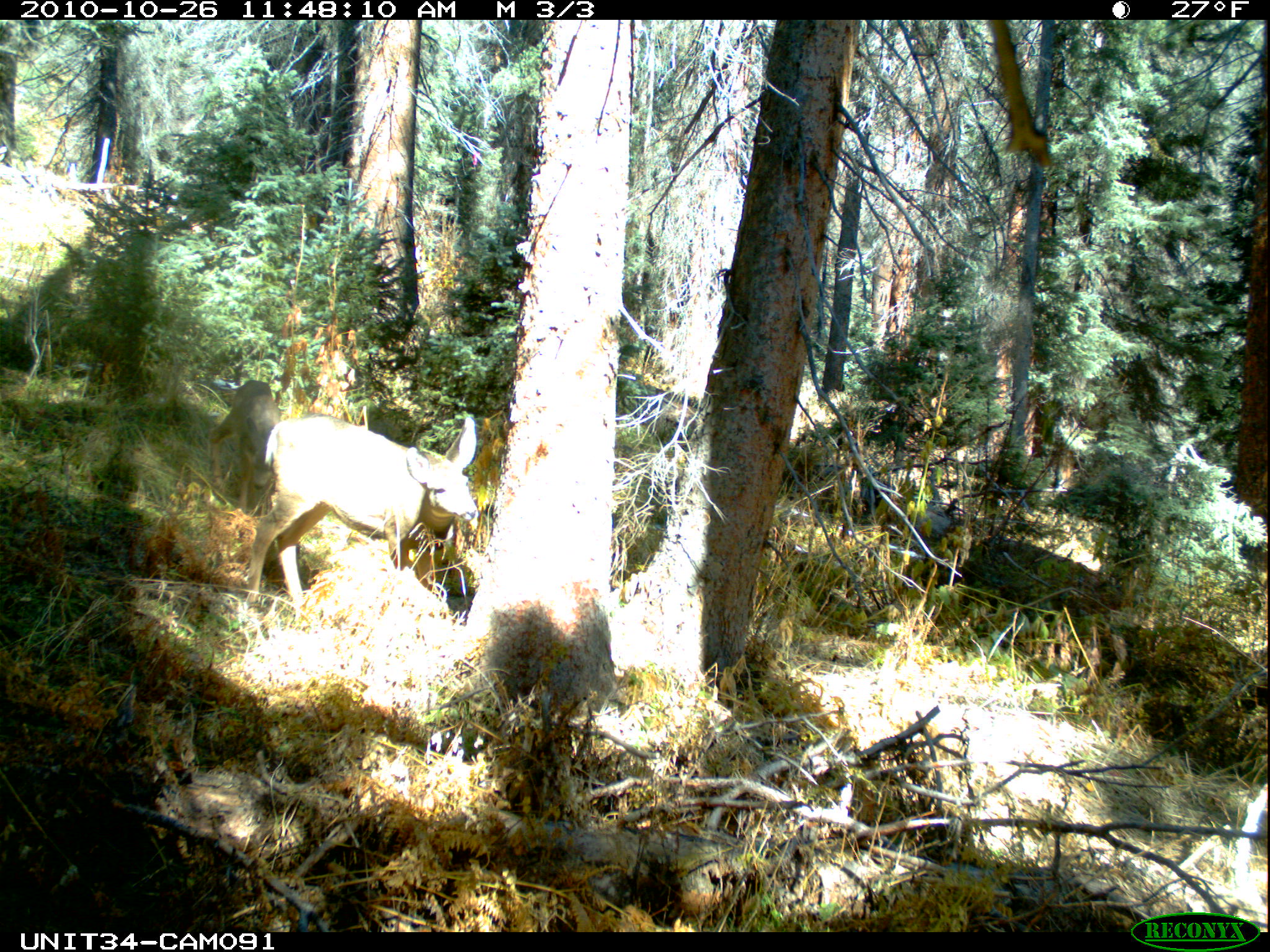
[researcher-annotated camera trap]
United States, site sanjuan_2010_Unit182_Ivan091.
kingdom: Animalia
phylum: Chordata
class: Mammalia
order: Artiodactyla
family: Cervidae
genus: Odocoileus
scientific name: Odocoileus hemionus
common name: mule deer